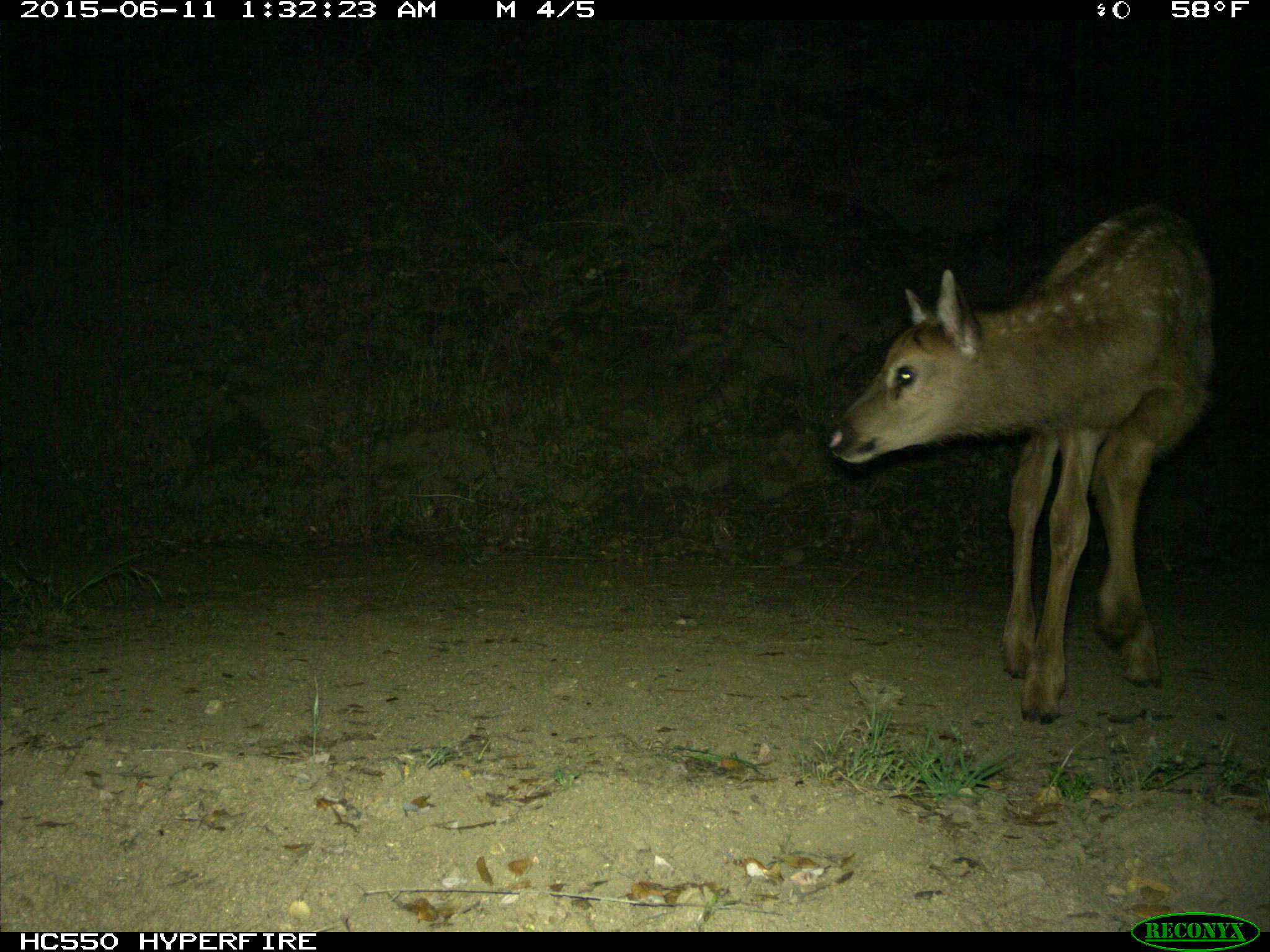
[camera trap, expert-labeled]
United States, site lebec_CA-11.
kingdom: Animalia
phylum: Chordata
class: Mammalia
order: Artiodactyla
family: Cervidae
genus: Cervus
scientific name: Cervus canadensis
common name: elk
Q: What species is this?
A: Cervus canadensis (elk).